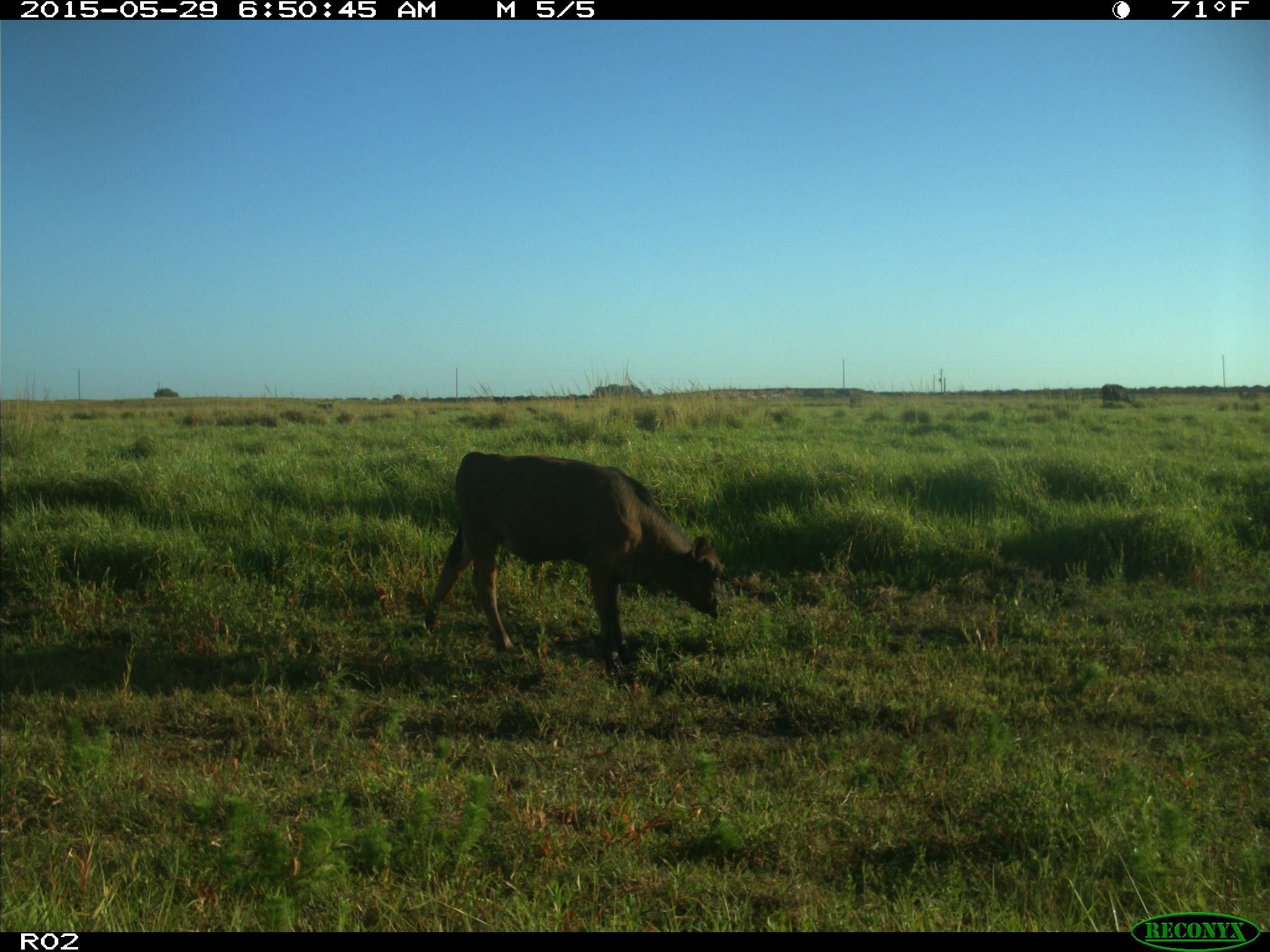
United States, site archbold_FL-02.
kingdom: Animalia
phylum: Chordata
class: Mammalia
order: Artiodactyla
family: Bovidae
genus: Bos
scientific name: Bos taurus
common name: domestic cow